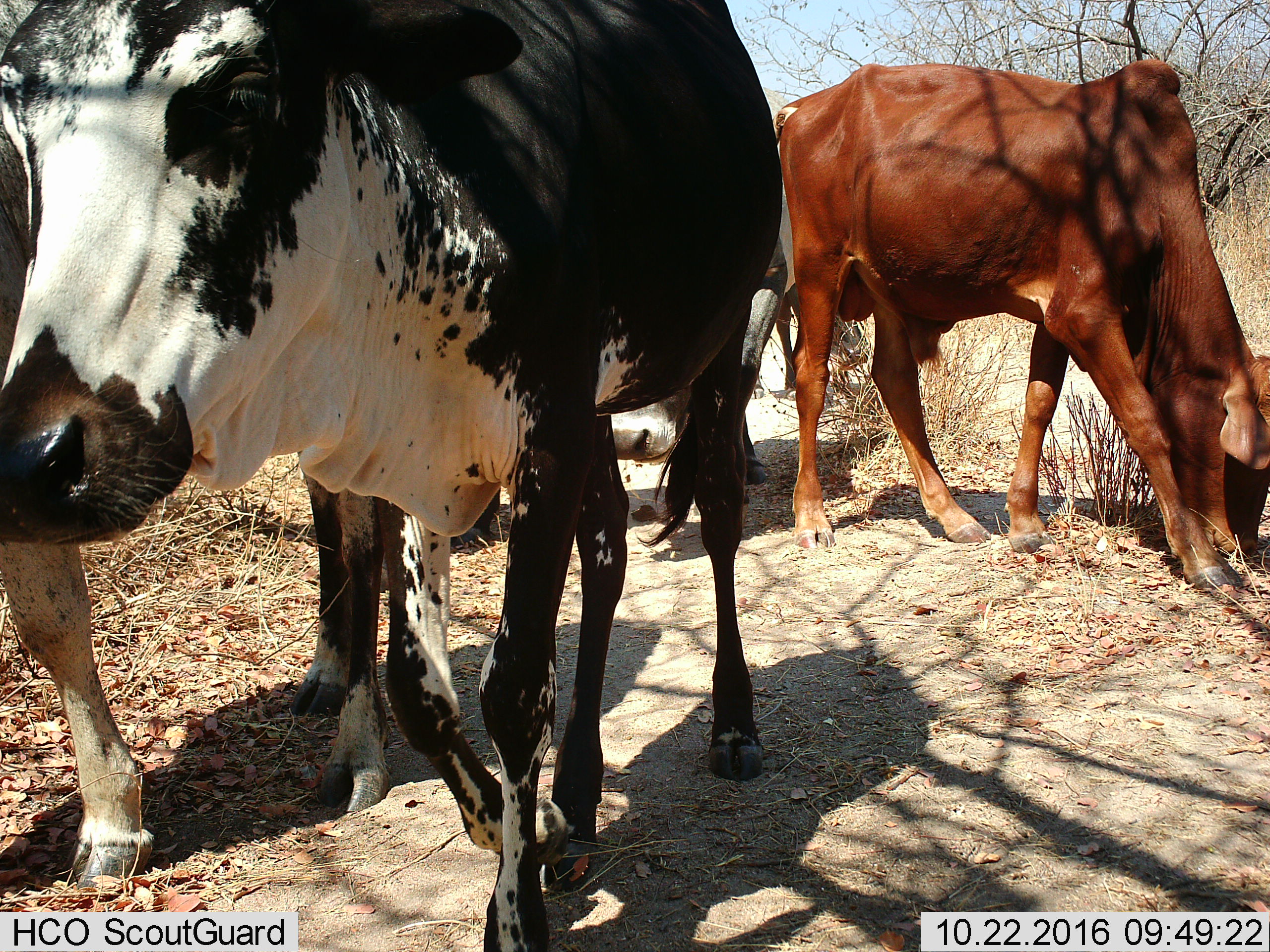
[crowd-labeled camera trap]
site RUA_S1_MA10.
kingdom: Animalia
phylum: Chordata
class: Mammalia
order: Artiodactyla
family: Bovidae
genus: Bos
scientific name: Bos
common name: cattle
Cattle (Bos), count 4. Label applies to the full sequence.